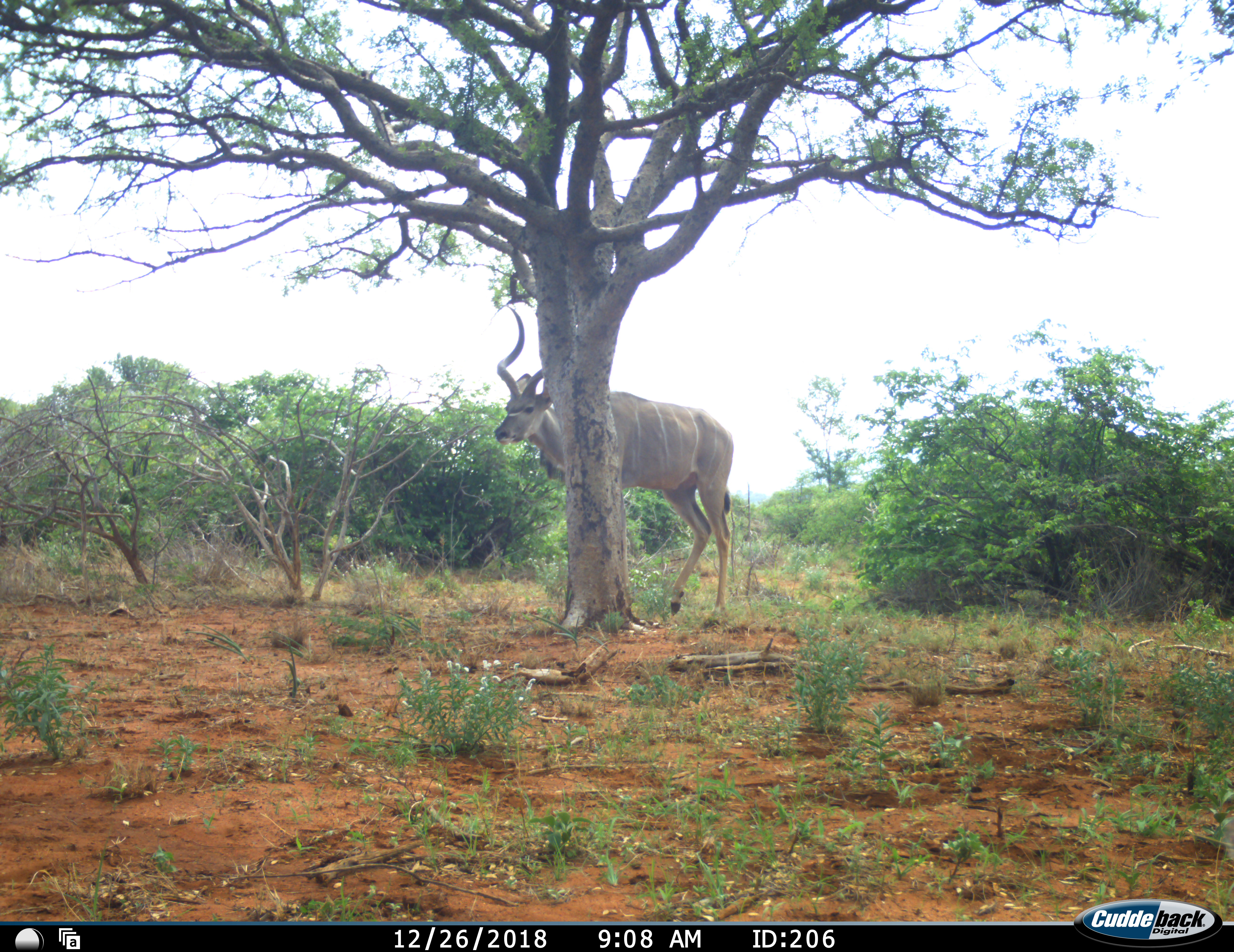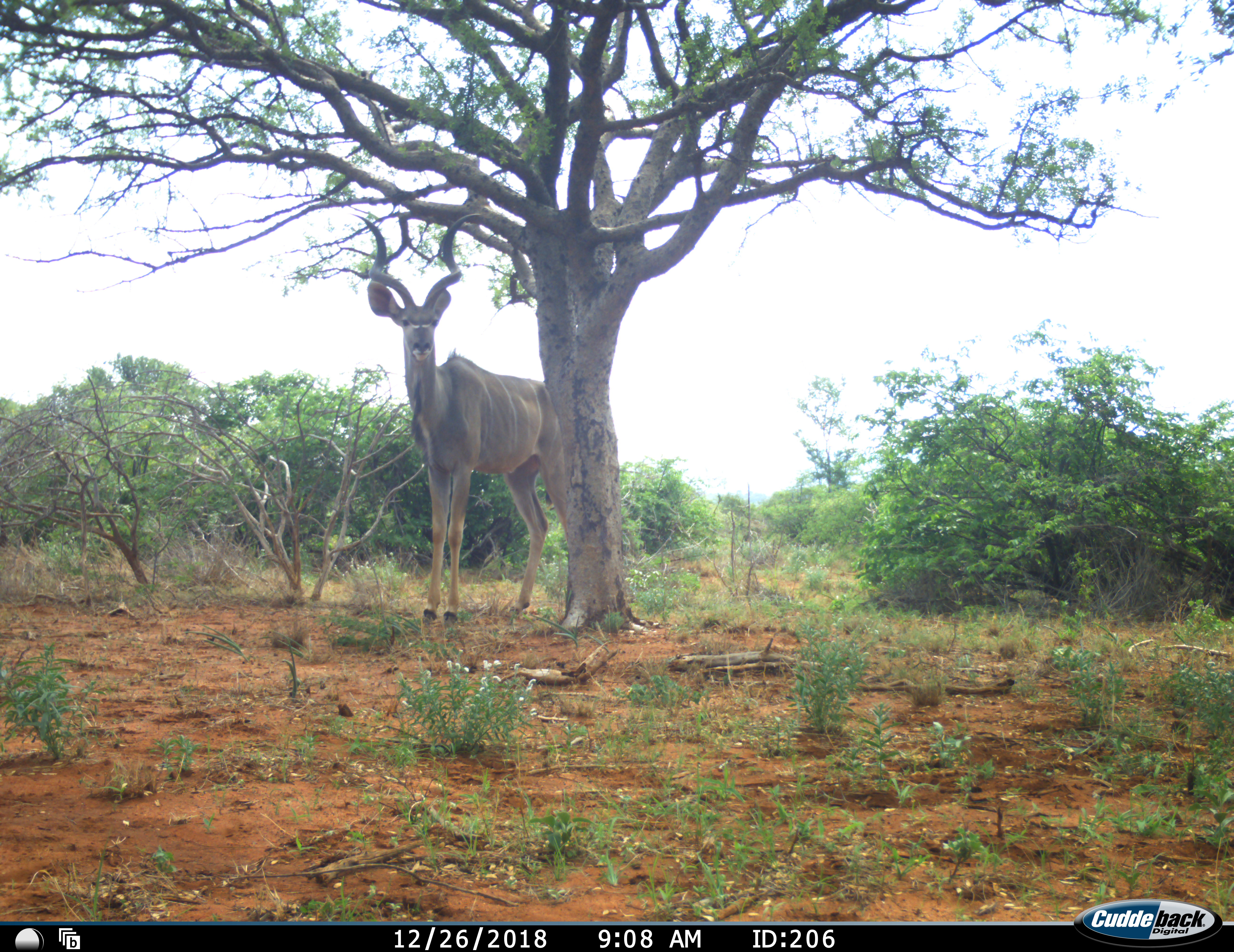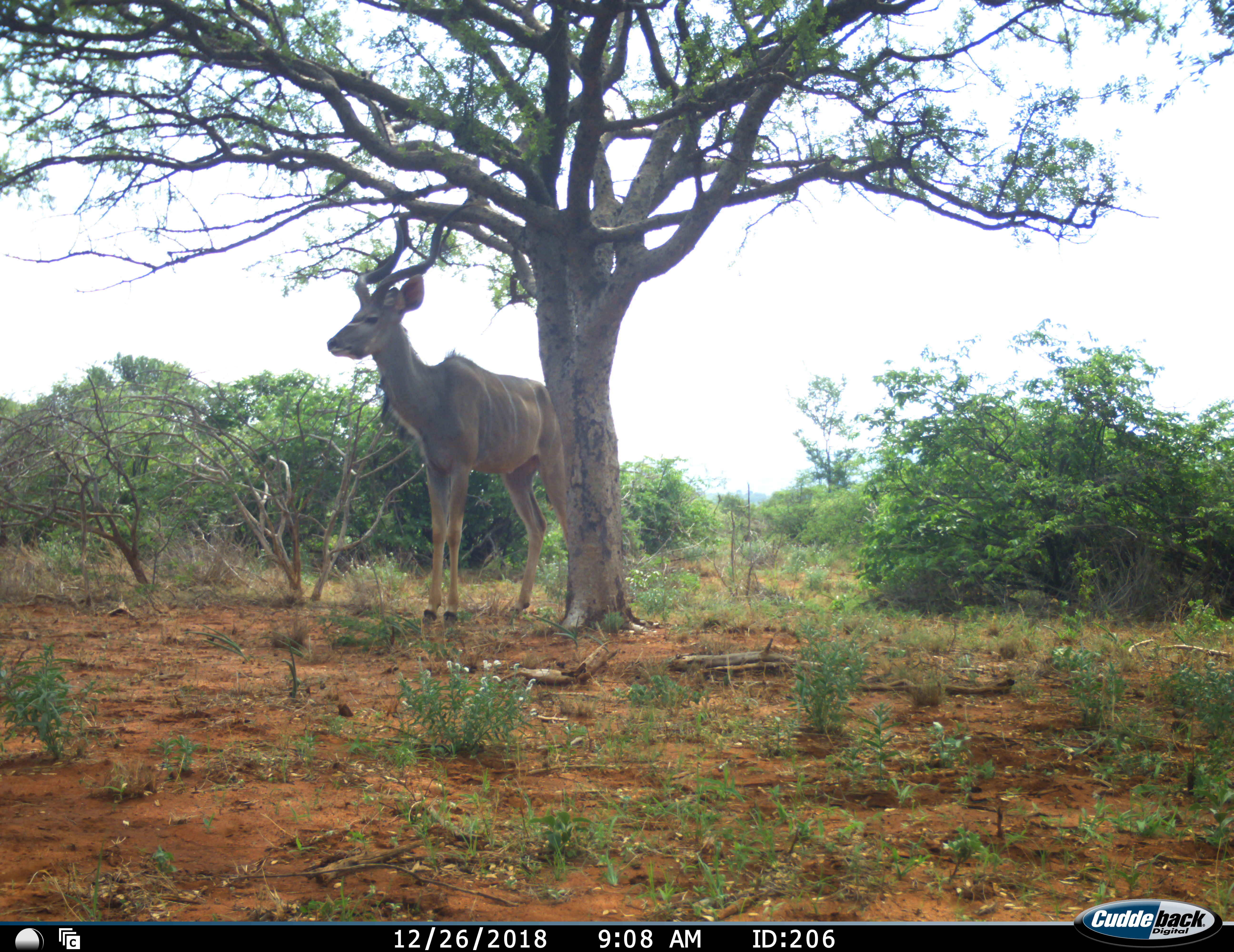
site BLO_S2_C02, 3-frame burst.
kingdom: Animalia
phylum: Chordata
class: Mammalia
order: Artiodactyla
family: Bovidae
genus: Tragelaphus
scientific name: Tragelaphus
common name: kudu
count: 1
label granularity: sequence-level